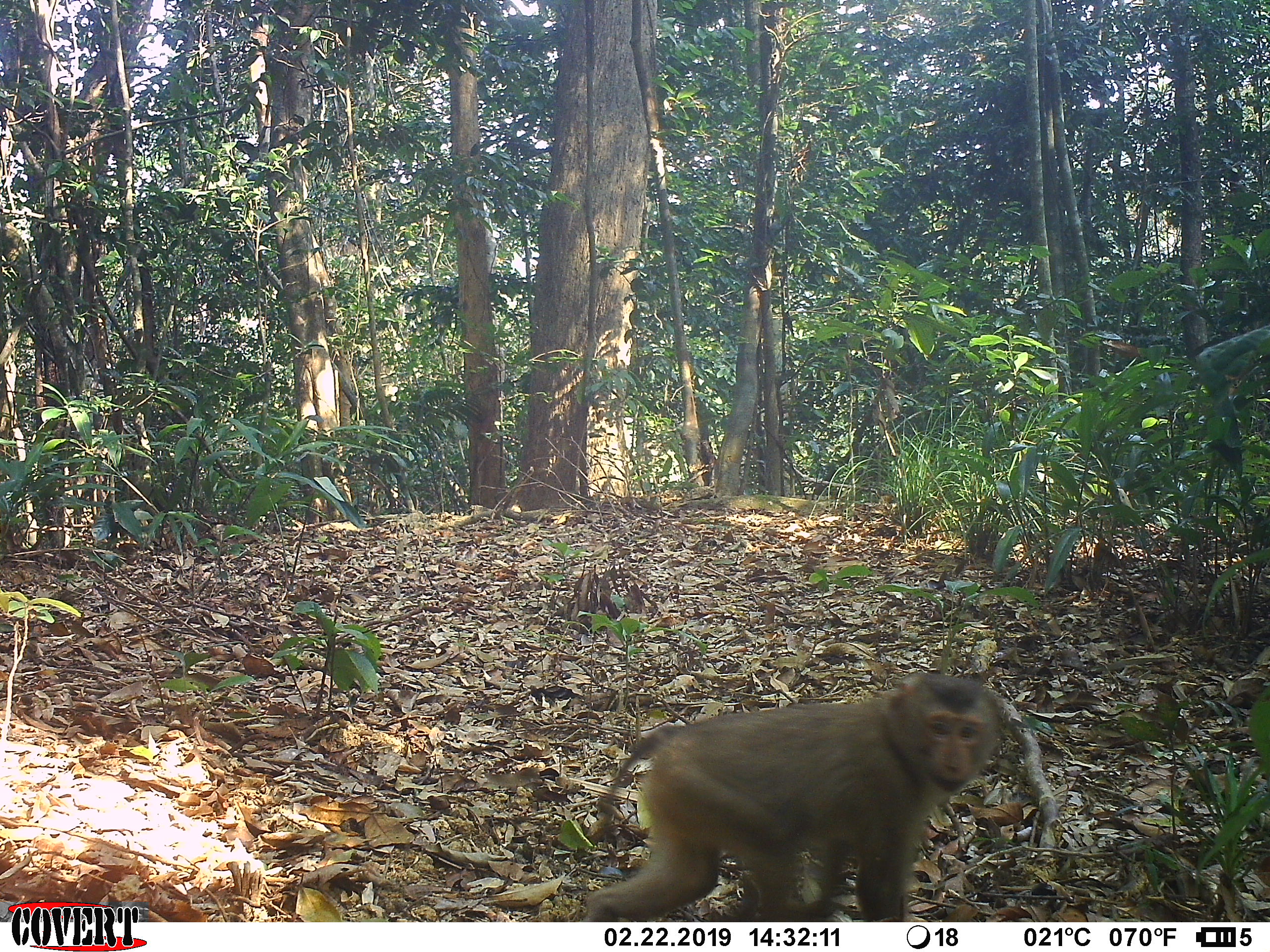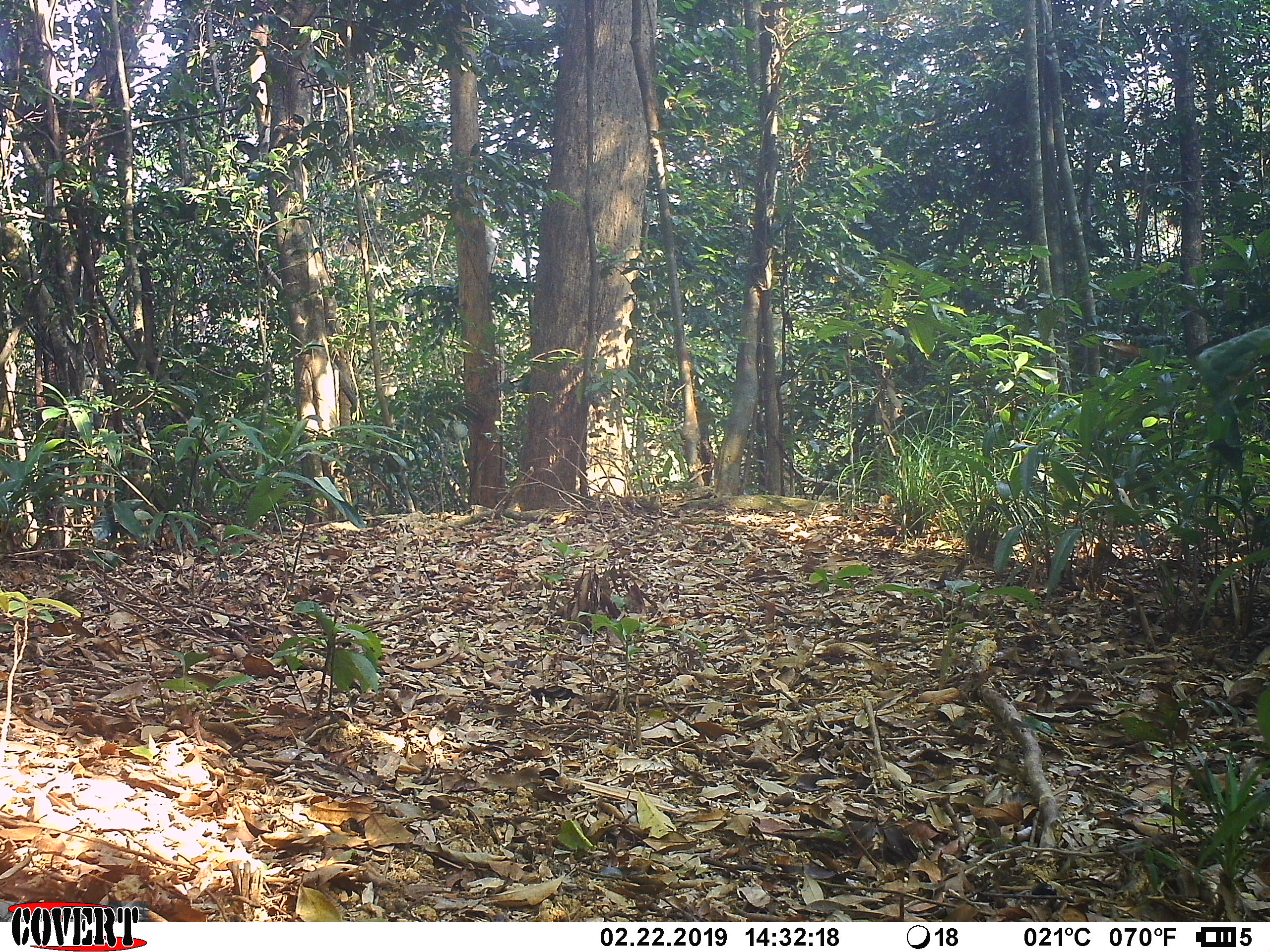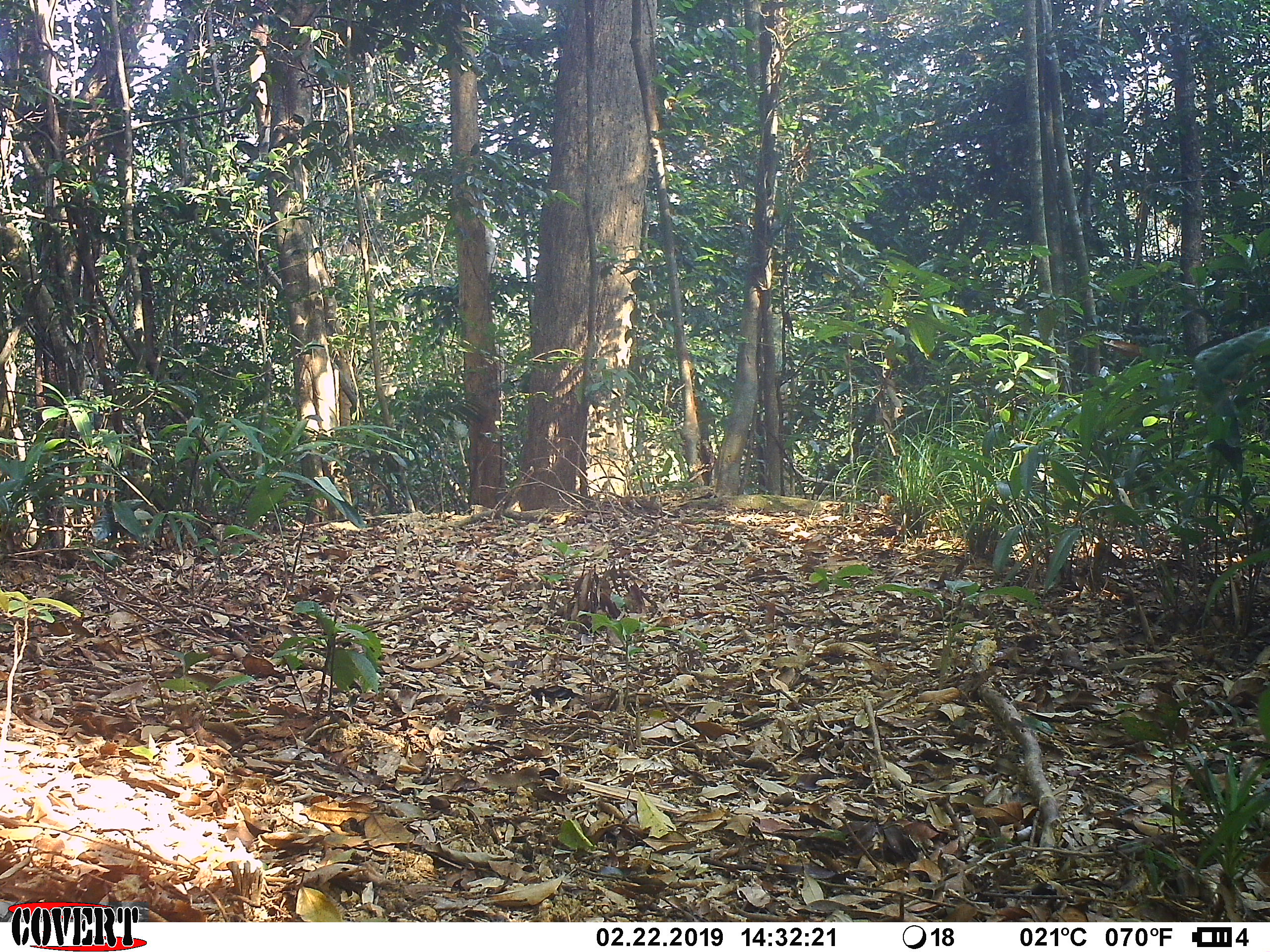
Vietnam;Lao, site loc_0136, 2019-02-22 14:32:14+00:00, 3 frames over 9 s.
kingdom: Animalia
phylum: Chordata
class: Mammalia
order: Primates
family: Cercopithecidae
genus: Macaca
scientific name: Macaca nemestrina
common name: pig-tailed macaque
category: pig tailed macaque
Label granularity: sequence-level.